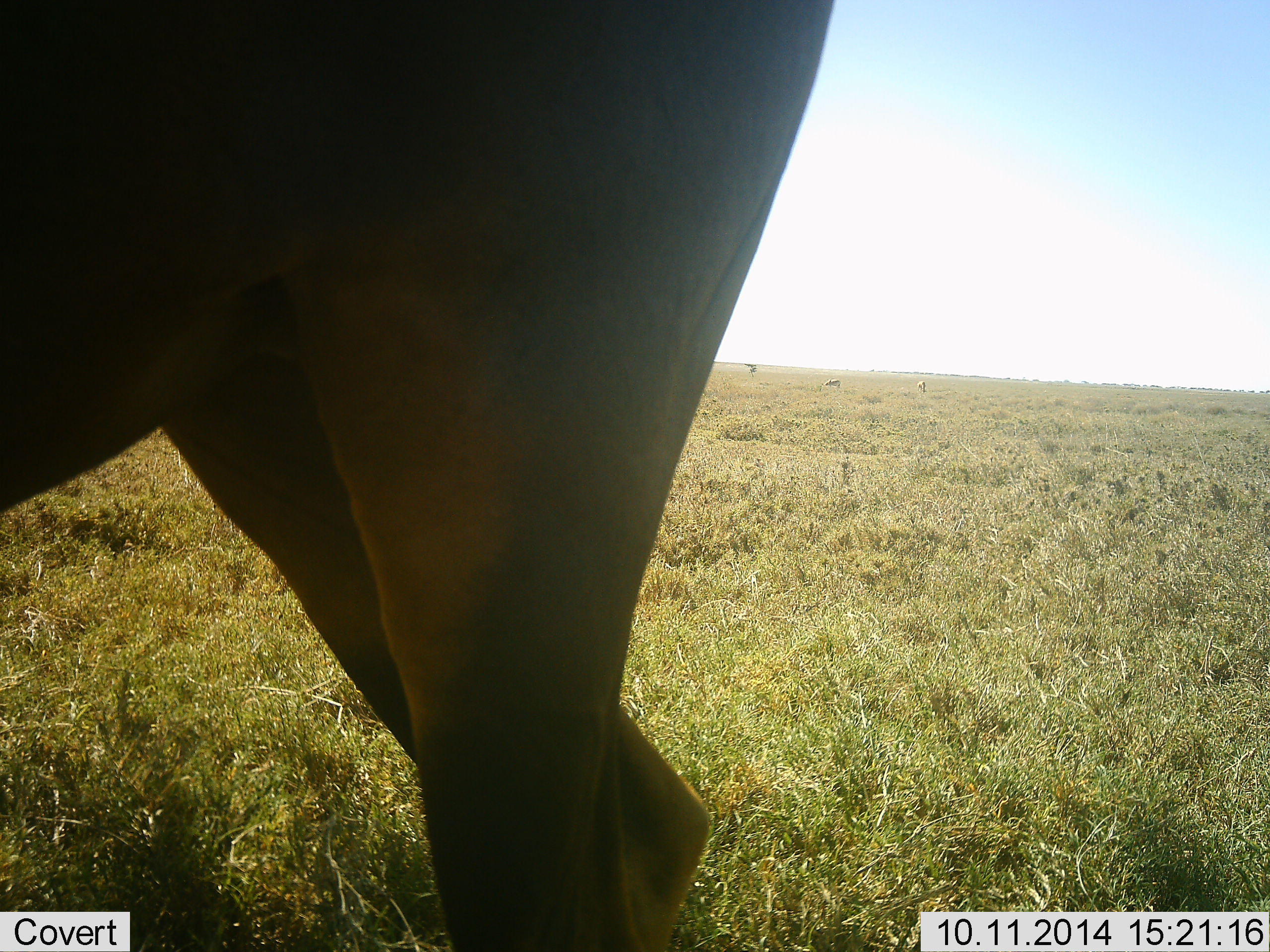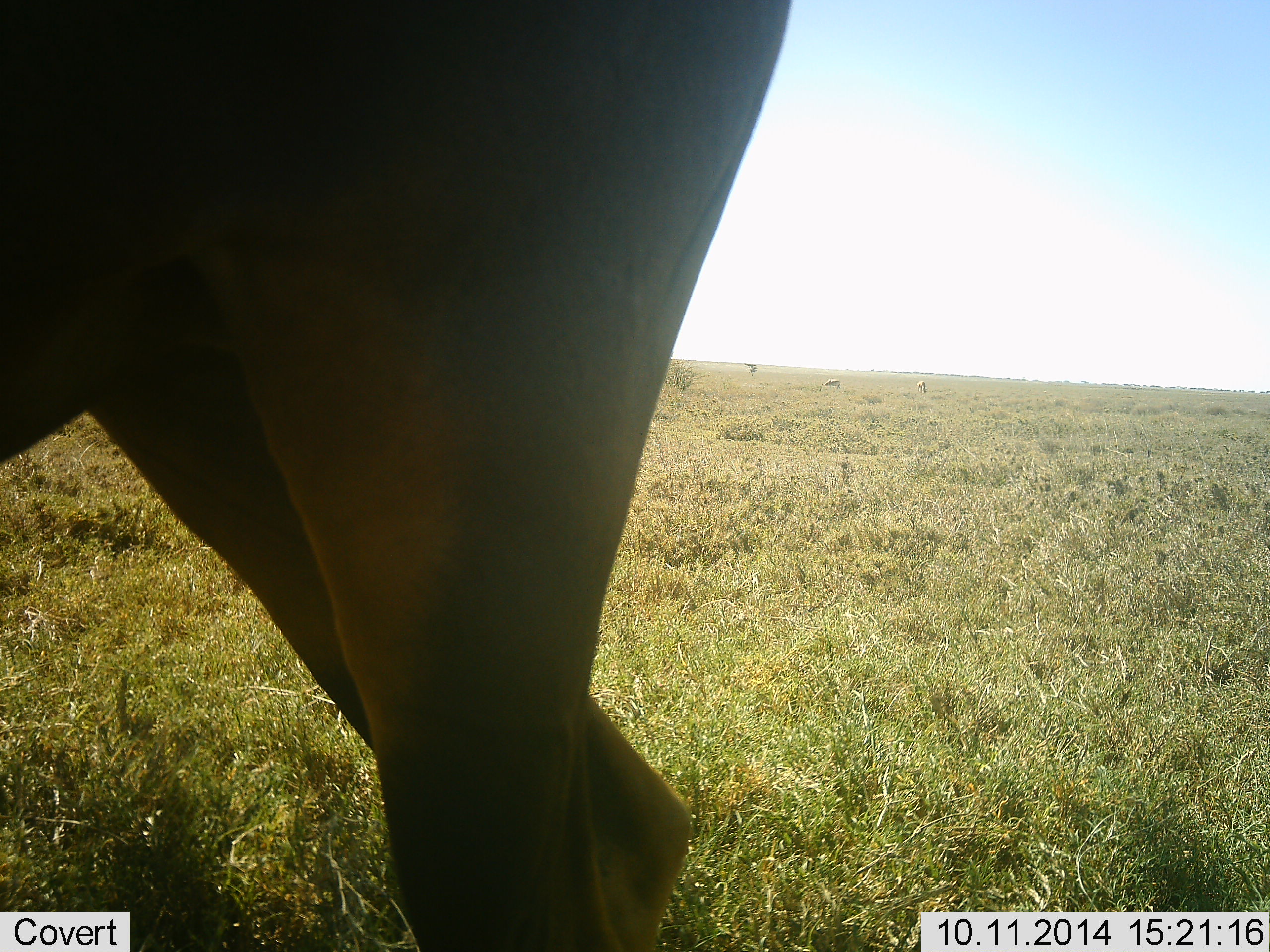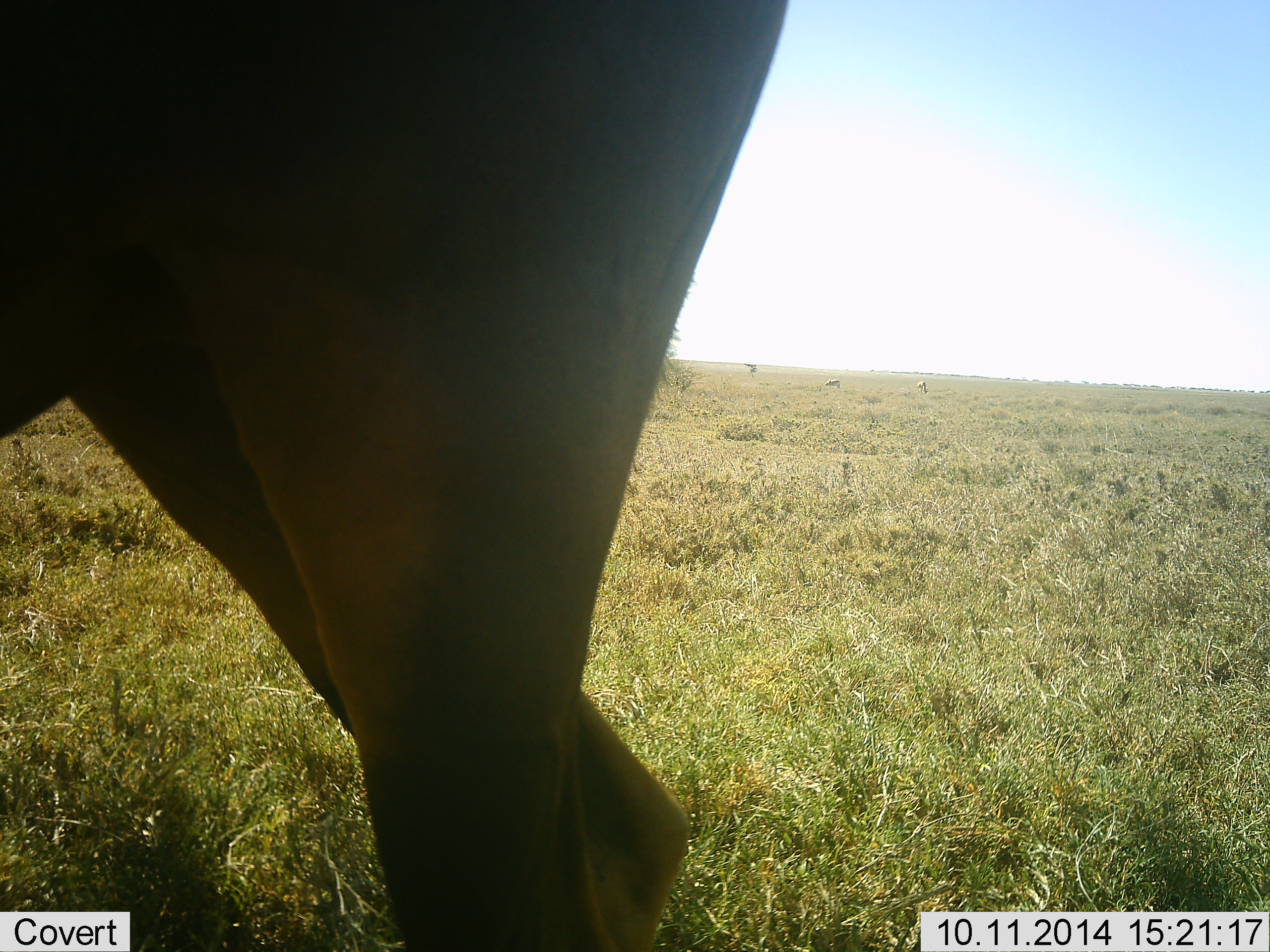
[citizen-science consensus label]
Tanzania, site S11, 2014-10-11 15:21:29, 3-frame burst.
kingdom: Animalia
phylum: Chordata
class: Mammalia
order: Artiodactyla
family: Bovidae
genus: Connochaetes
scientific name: Connochaetes taurinus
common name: blue wildebeest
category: wildebeest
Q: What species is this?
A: Wildebeest (blue wildebeest) (Connochaetes taurinus).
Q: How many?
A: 1.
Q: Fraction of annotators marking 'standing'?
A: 100%.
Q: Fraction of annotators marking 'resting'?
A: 0%.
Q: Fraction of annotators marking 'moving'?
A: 0%.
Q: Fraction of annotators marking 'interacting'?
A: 0%.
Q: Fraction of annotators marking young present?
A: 0%.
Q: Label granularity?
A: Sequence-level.